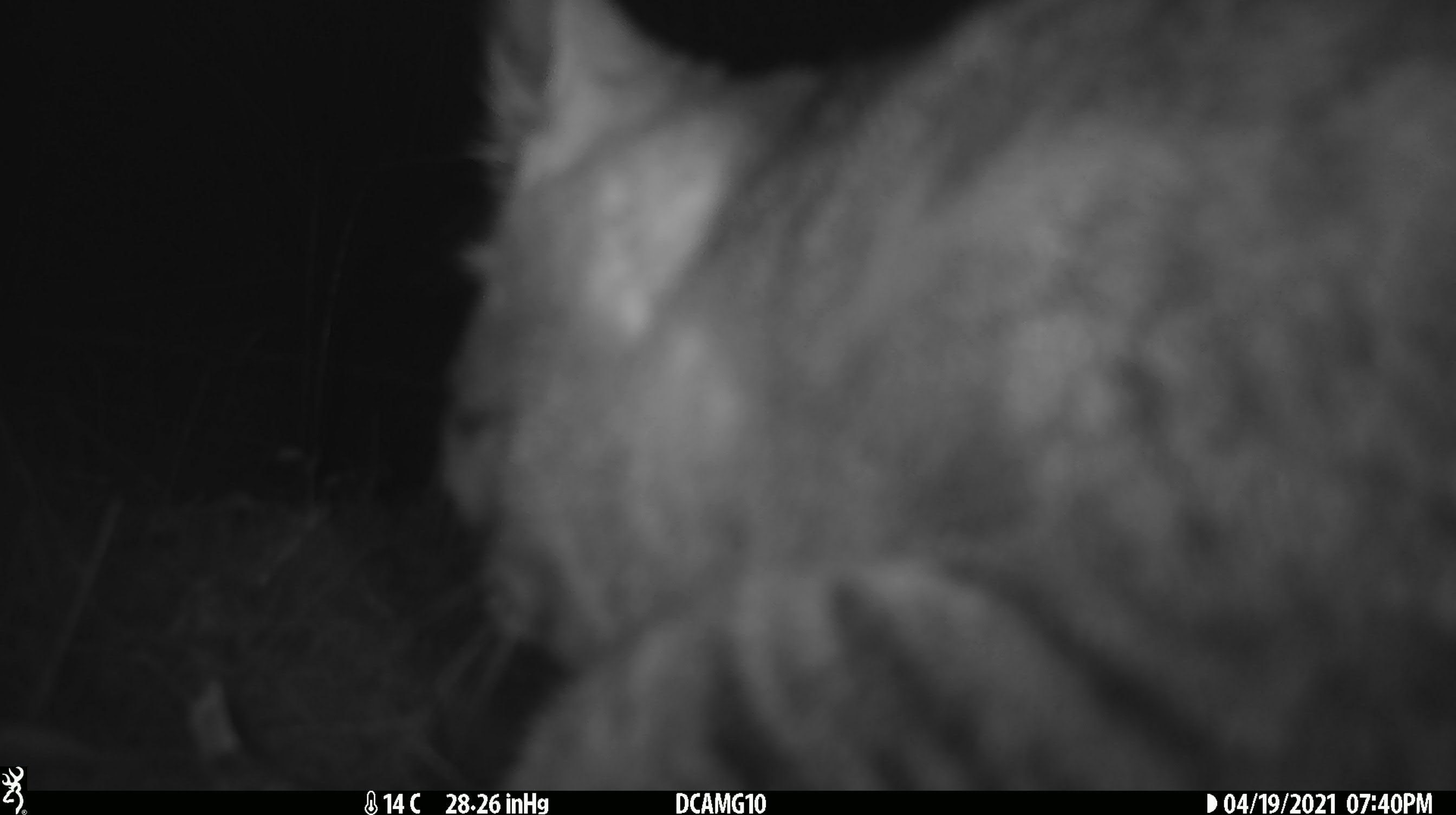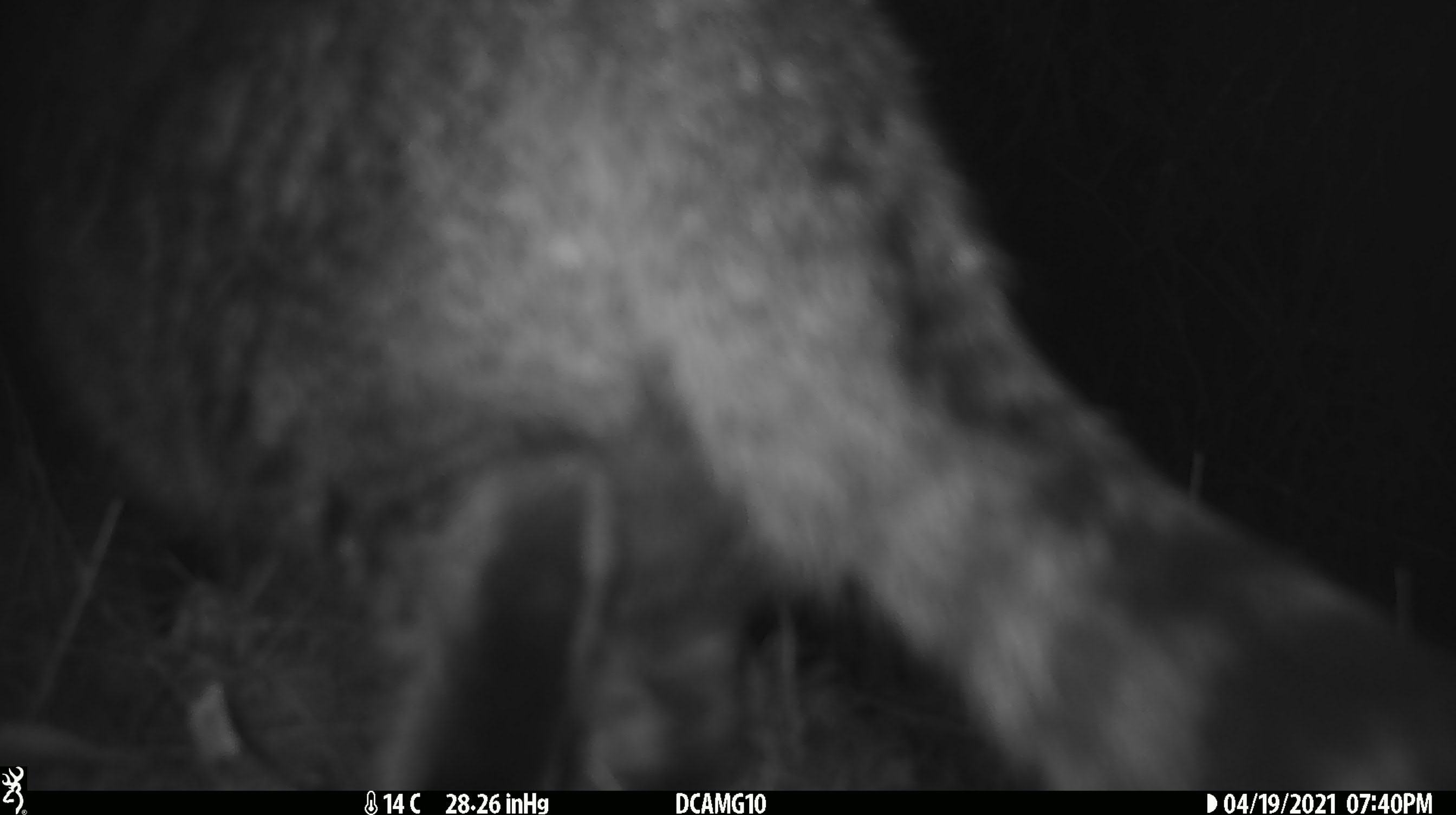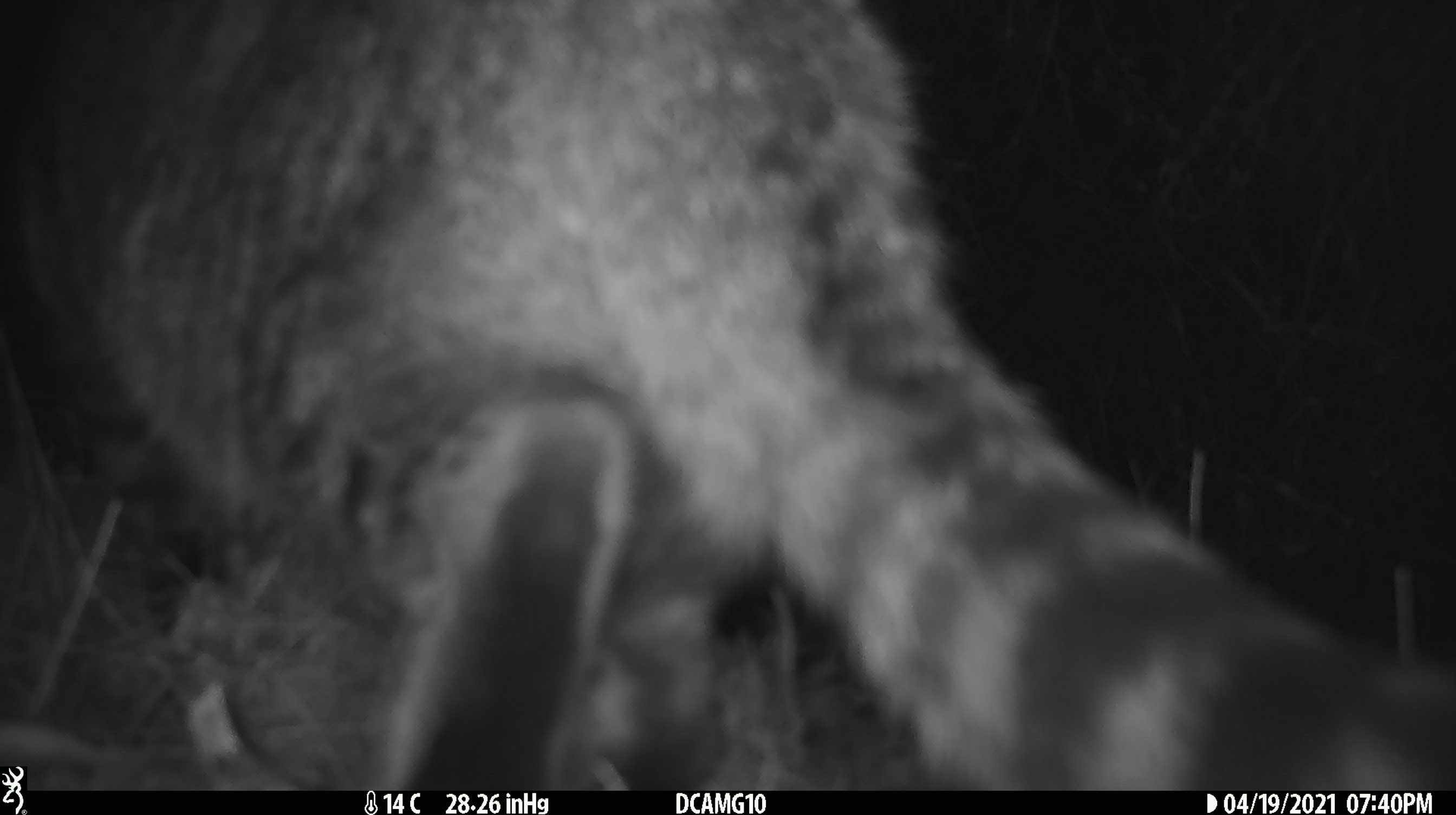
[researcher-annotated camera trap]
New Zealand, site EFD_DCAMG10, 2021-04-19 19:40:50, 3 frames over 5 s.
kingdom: Animalia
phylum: Chordata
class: Mammalia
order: Carnivora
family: Felidae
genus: Felis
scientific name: Felis catus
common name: domestic cat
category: cat